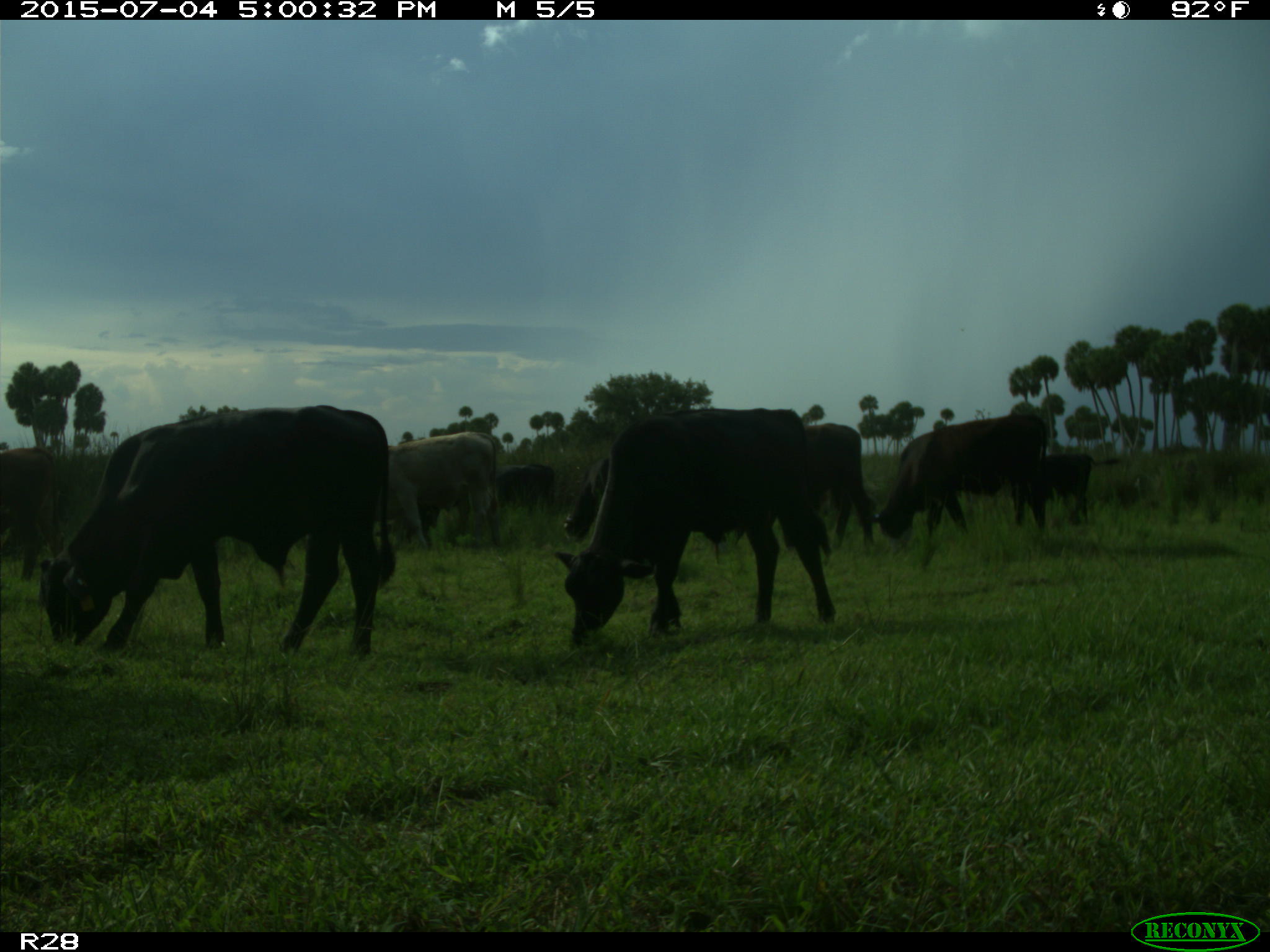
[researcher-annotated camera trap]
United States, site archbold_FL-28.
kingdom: Animalia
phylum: Chordata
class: Mammalia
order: Artiodactyla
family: Bovidae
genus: Bos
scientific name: Bos taurus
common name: domestic cow